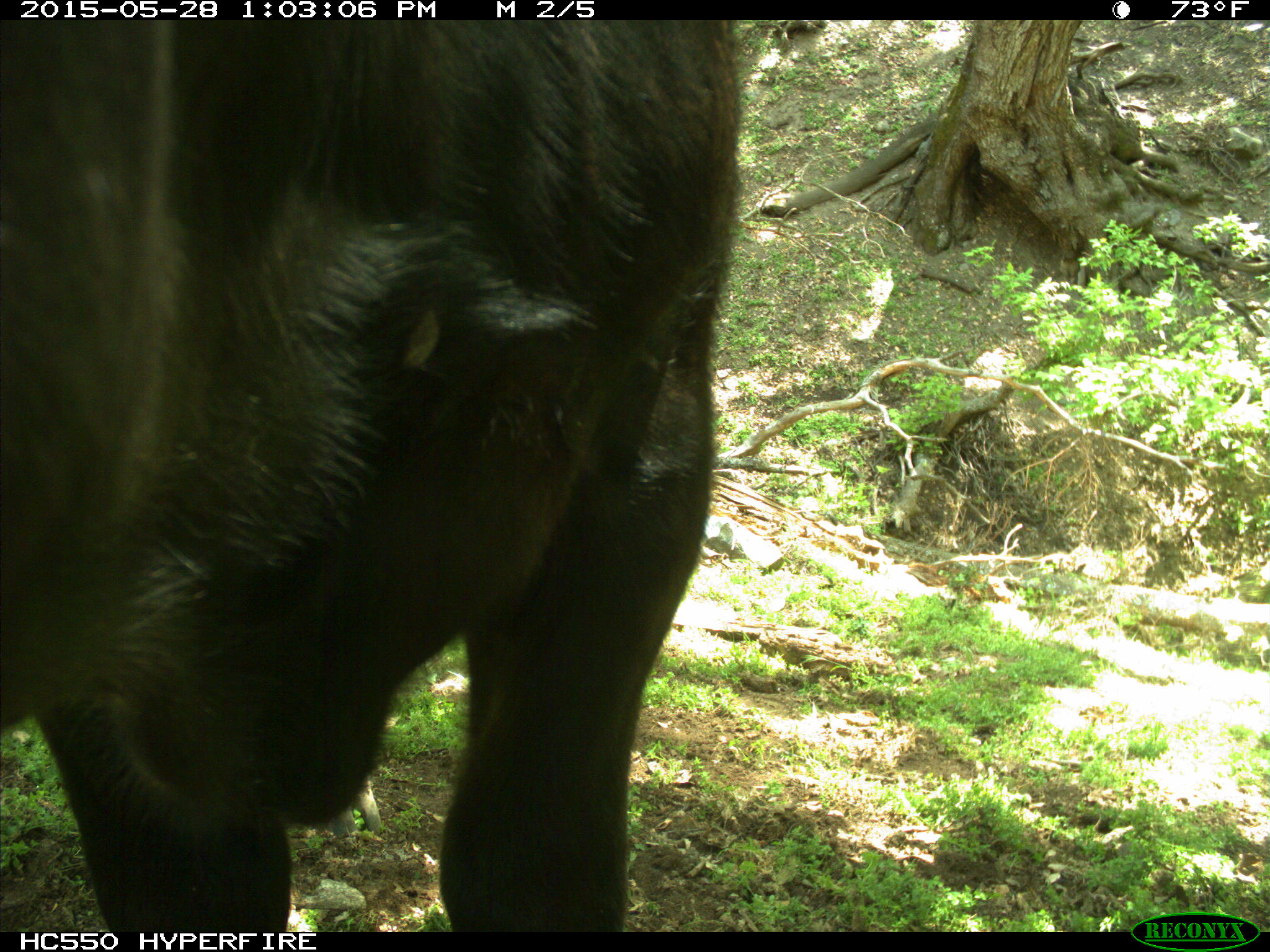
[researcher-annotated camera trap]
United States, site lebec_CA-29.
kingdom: Animalia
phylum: Chordata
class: Mammalia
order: Artiodactyla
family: Bovidae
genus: Bos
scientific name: Bos taurus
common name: domestic cow